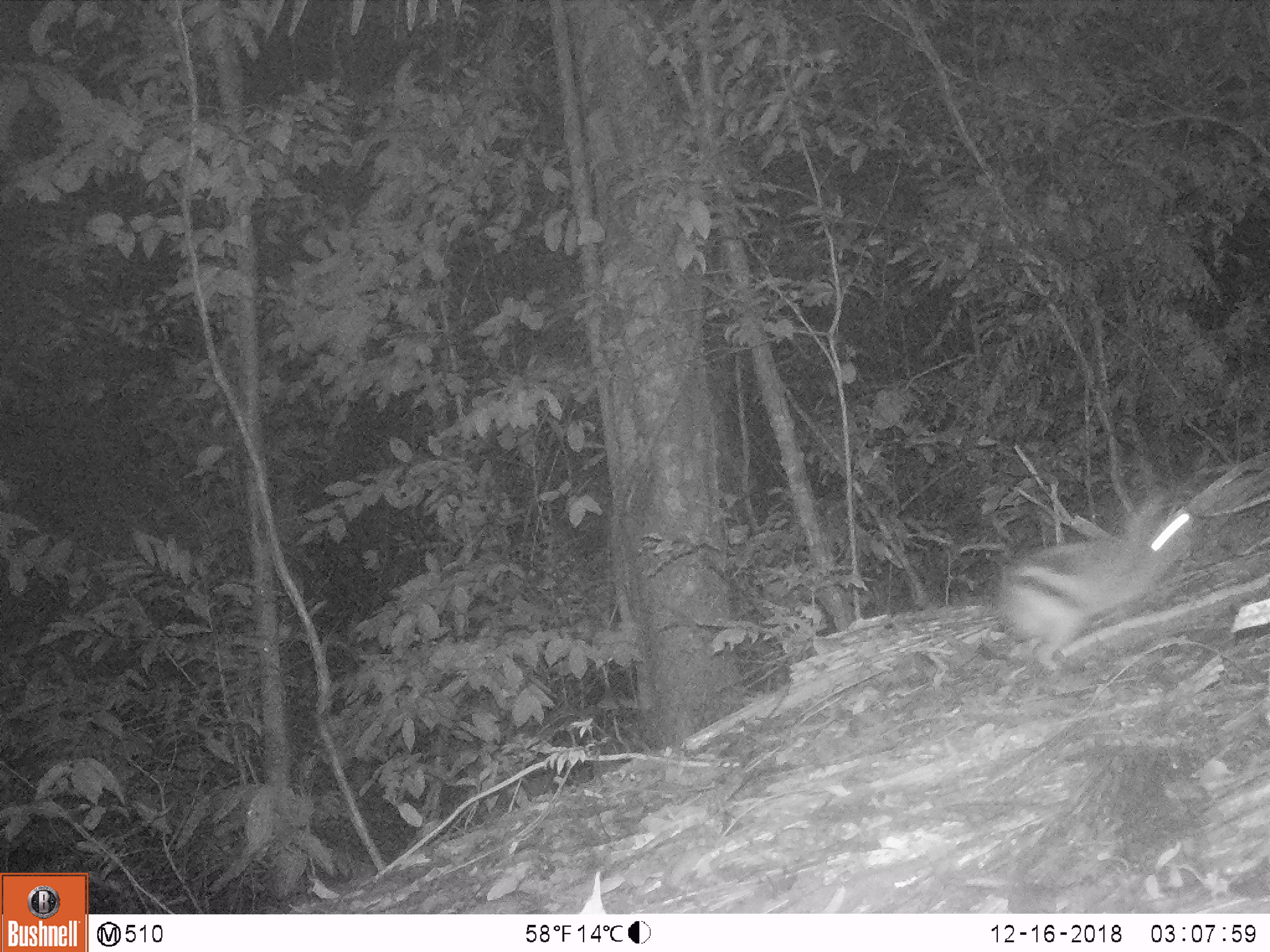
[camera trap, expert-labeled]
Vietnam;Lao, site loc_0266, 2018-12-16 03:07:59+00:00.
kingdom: Animalia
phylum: Chordata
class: Mammalia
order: Lagomorpha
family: Leporidae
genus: Nesolagus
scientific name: Nesolagus timminsi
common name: annamite striped rabbit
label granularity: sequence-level